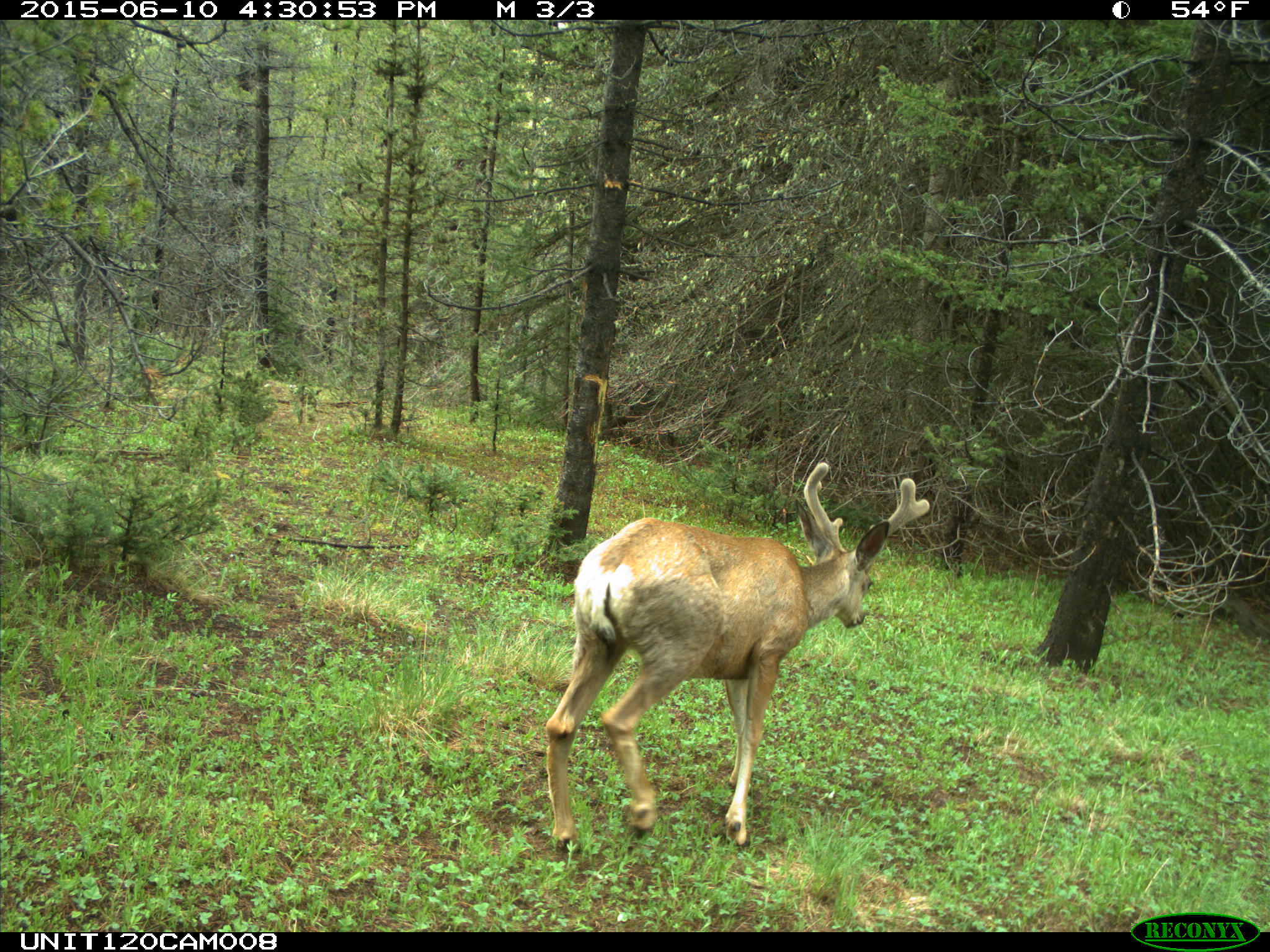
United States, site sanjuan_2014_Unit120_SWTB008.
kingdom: Animalia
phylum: Chordata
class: Mammalia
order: Artiodactyla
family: Cervidae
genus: Odocoileus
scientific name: Odocoileus hemionus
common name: mule deer